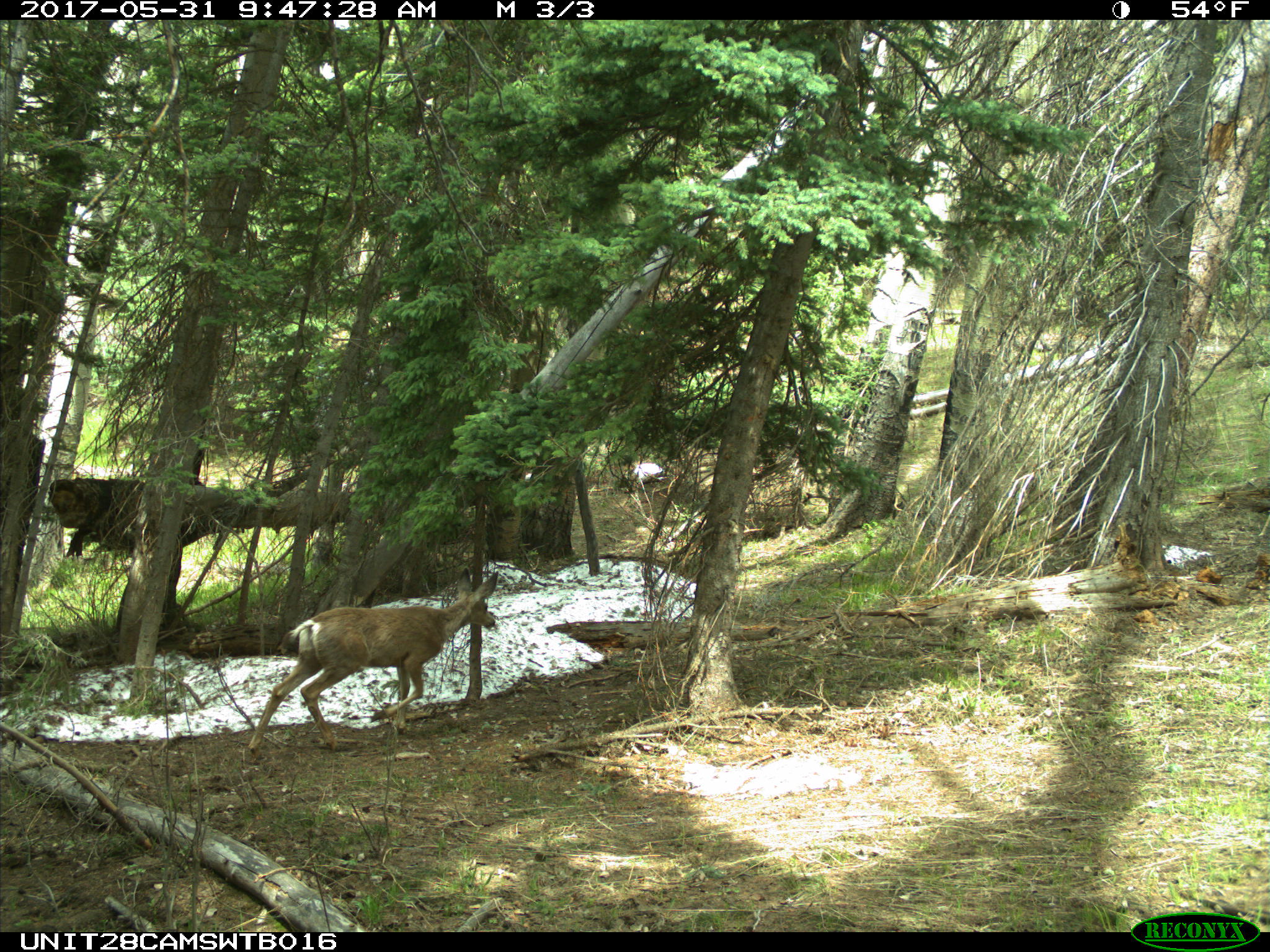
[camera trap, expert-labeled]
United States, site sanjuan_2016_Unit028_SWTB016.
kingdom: Animalia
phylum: Chordata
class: Mammalia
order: Artiodactyla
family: Cervidae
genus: Odocoileus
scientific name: Odocoileus hemionus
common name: mule deer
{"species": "Odocoileus hemionus (mule deer)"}